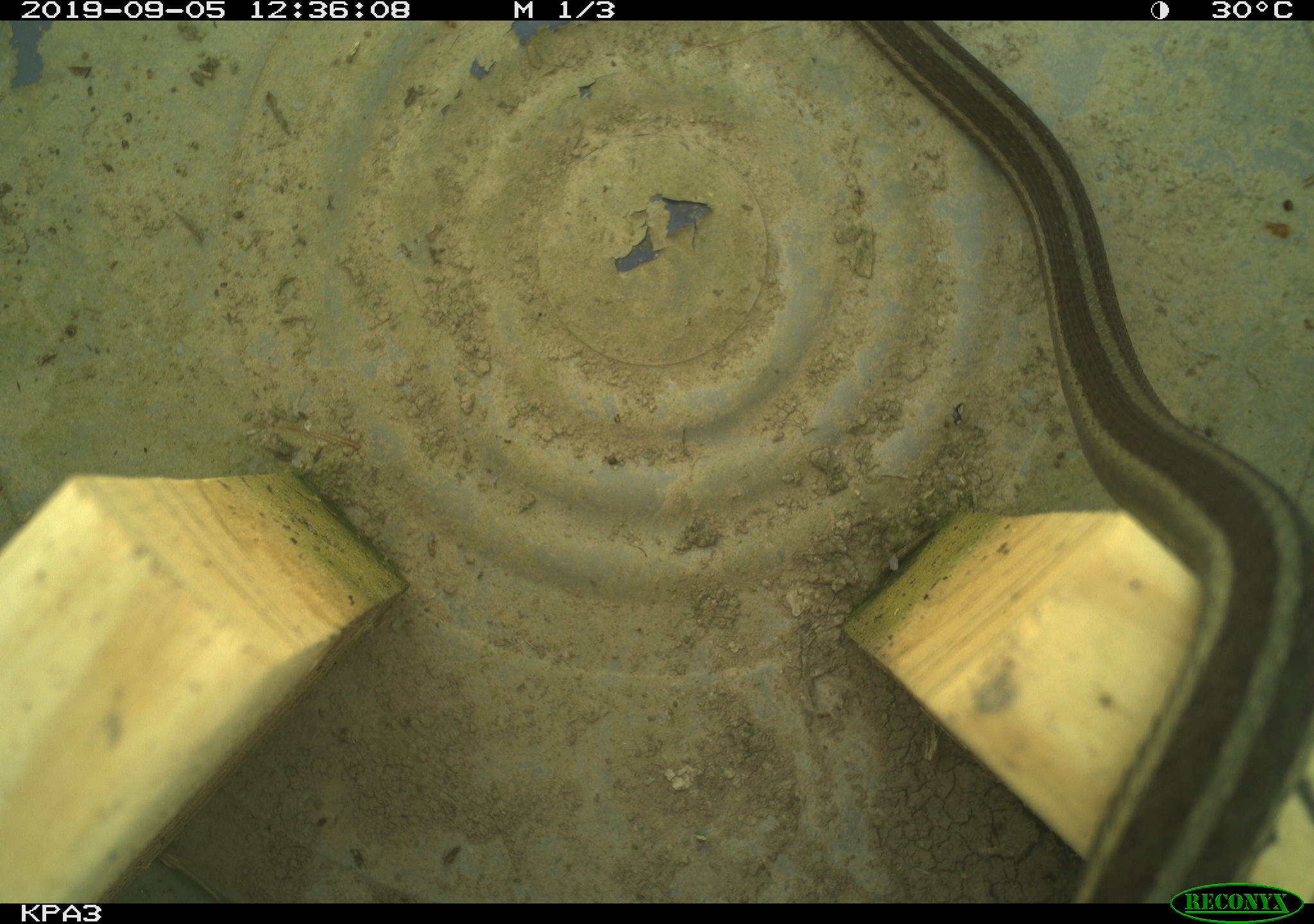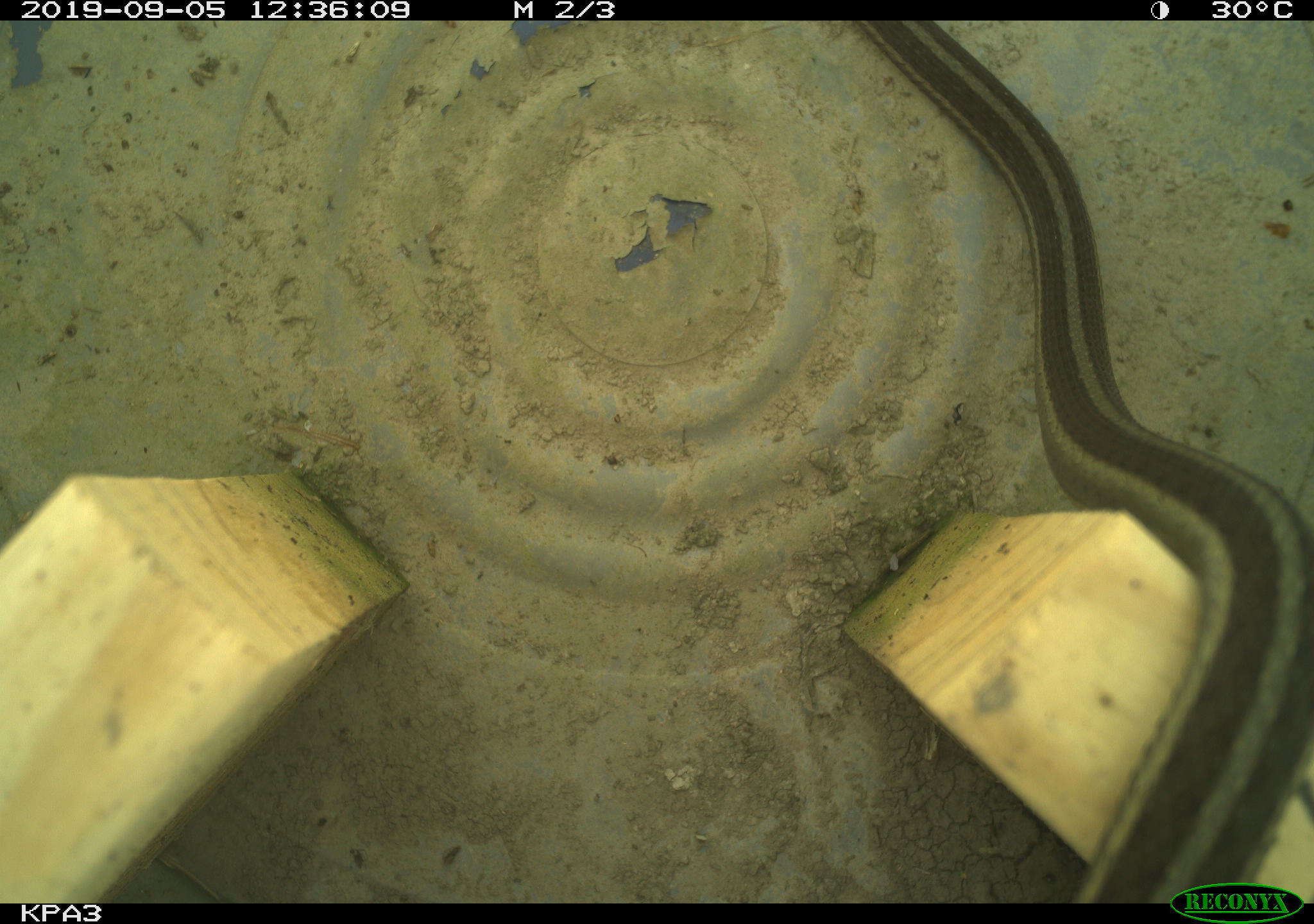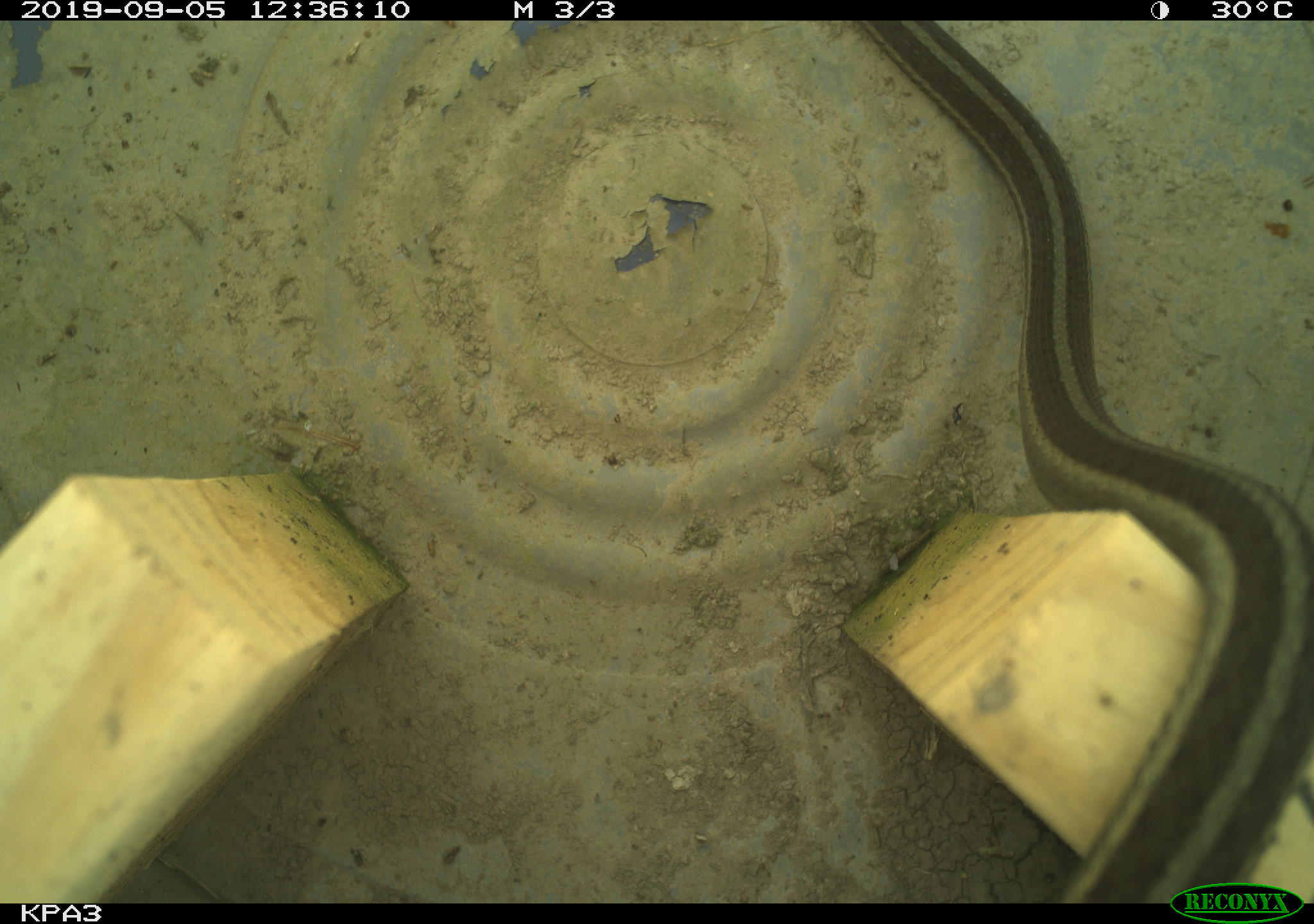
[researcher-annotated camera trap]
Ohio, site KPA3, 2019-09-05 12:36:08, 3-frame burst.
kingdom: Animalia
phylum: Chordata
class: Reptilia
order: Squamata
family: Colubridae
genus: Thamnophis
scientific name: Thamnophis sirtalis sirtalis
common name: eastern gartersnake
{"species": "eastern gartersnake (Thamnophis sirtalis sirtalis)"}